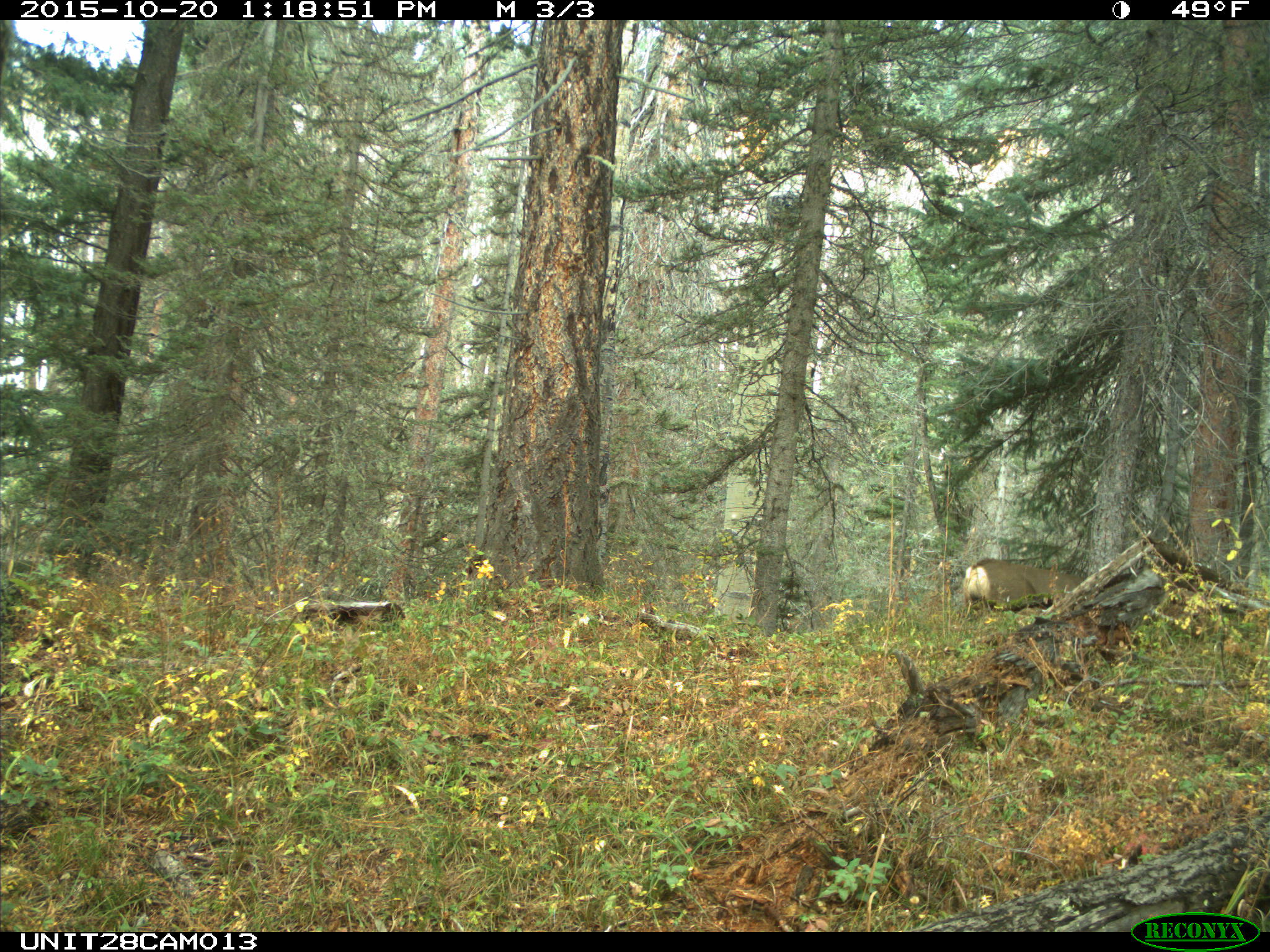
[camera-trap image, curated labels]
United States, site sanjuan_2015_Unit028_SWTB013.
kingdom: Animalia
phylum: Chordata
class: Mammalia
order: Artiodactyla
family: Cervidae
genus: Odocoileus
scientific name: Odocoileus hemionus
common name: mule deer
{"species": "Odocoileus hemionus (mule deer)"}